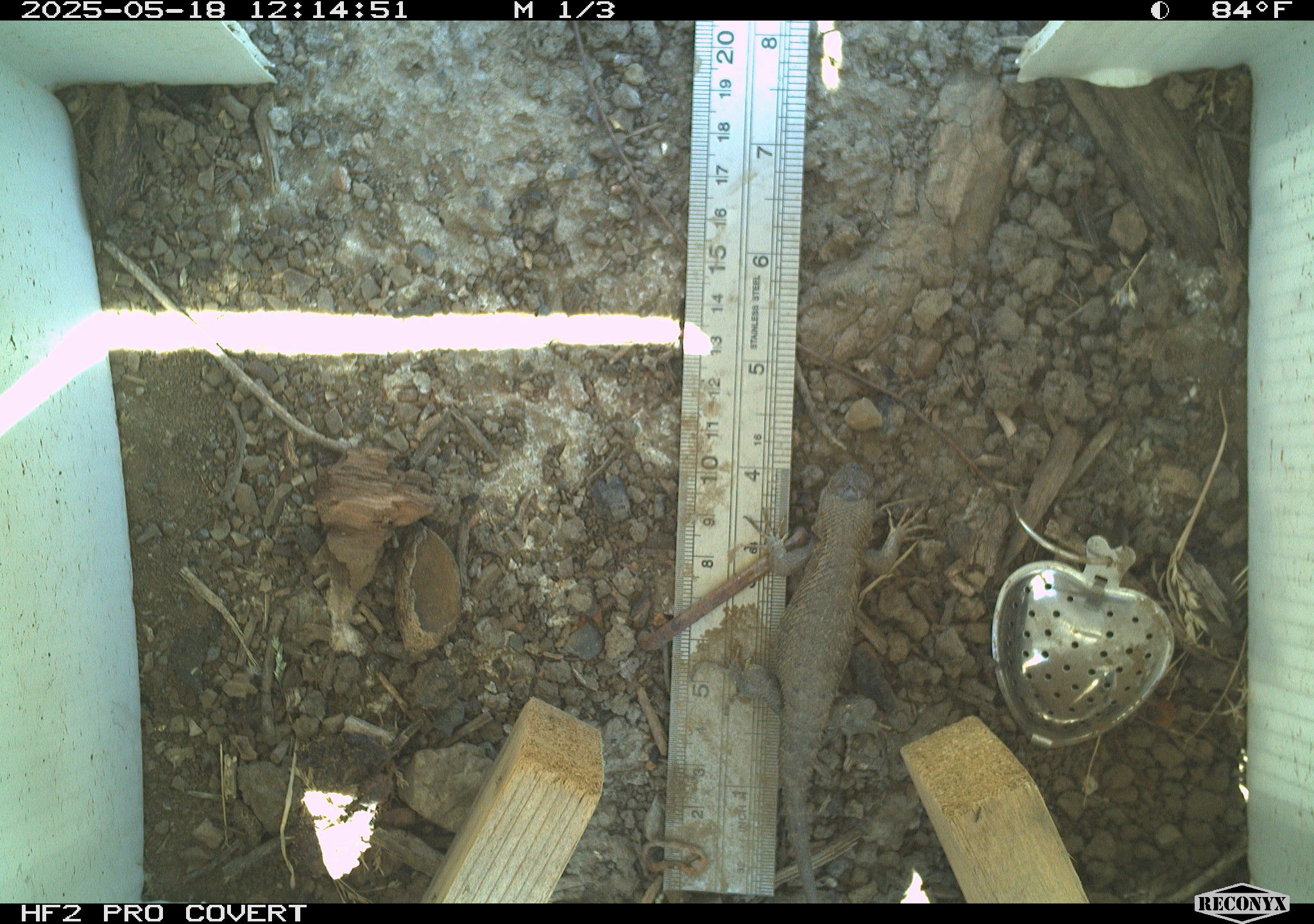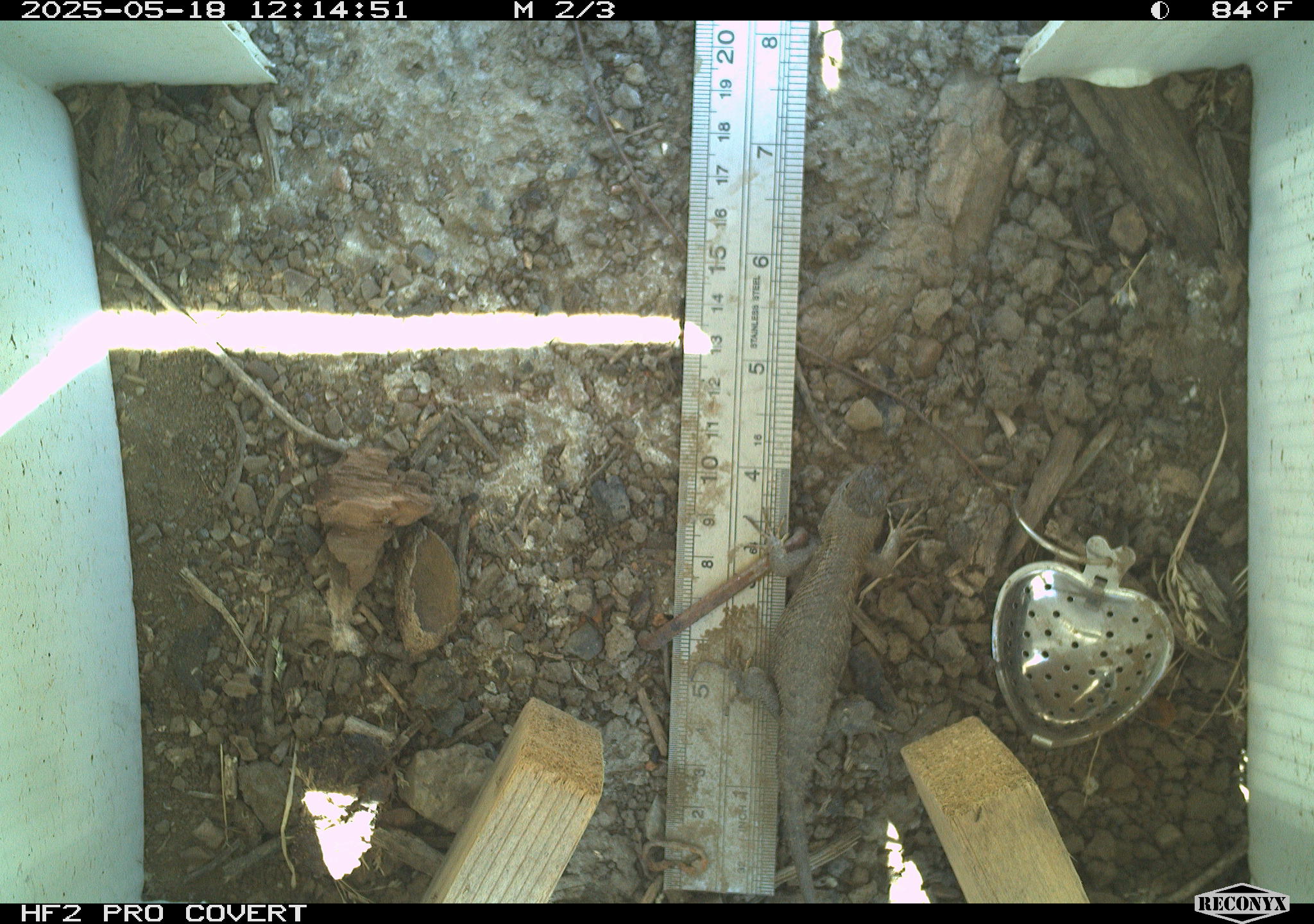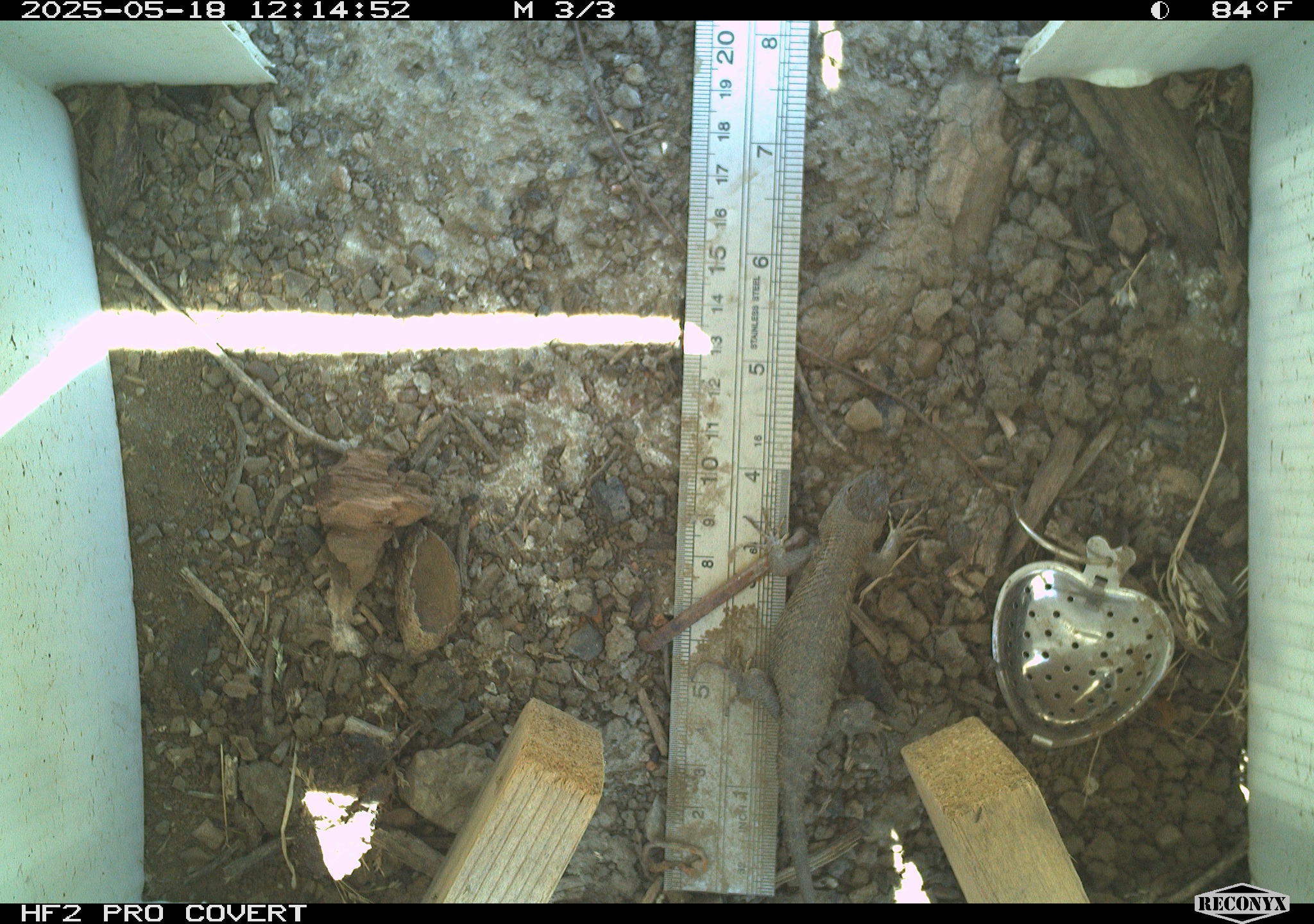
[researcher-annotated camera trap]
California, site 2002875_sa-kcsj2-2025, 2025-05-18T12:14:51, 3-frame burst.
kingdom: Animalia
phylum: Chordata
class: Reptilia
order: Squamata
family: Phrynosomatidae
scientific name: Phrynosomatidae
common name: north american spiny lizards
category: sceloporus/uta species